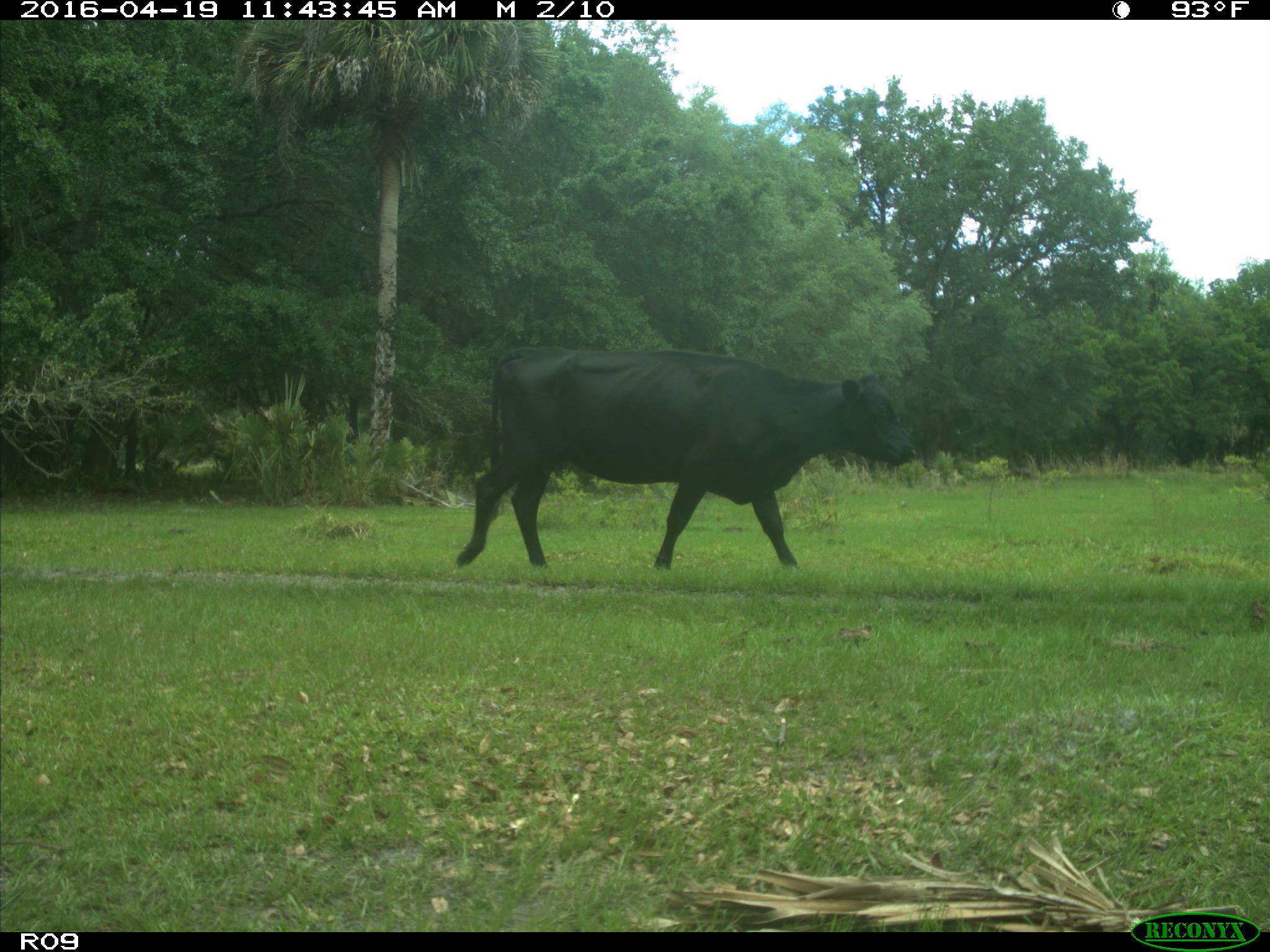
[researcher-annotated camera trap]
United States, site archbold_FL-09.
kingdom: Animalia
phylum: Chordata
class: Mammalia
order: Artiodactyla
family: Bovidae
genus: Bos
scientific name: Bos taurus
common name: domestic cow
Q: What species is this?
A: Bos taurus (domestic cow).